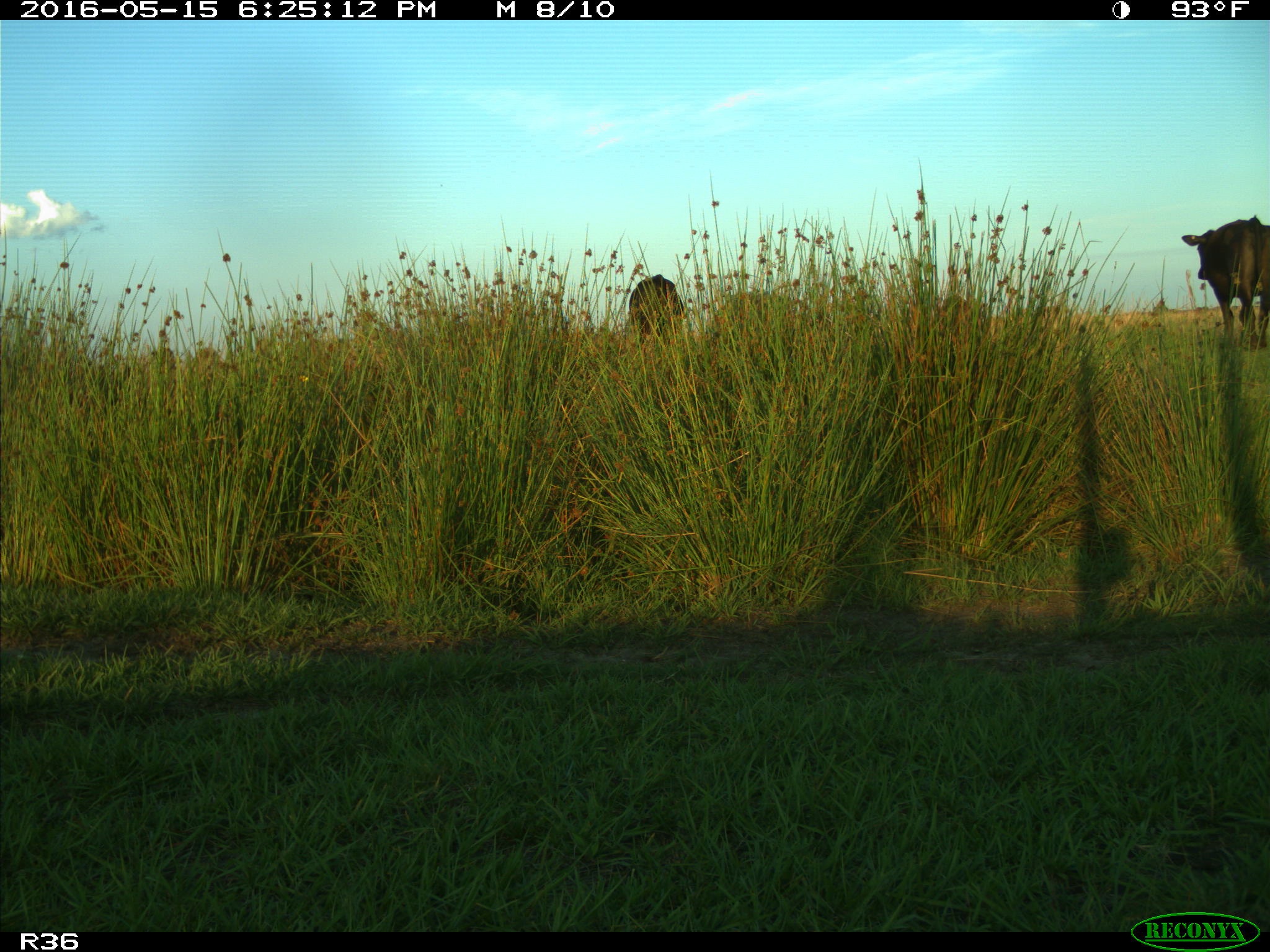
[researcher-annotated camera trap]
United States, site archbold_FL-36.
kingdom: Animalia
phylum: Chordata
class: Mammalia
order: Artiodactyla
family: Bovidae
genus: Bos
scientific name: Bos taurus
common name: domestic cow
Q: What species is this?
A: Bos taurus (domestic cow).